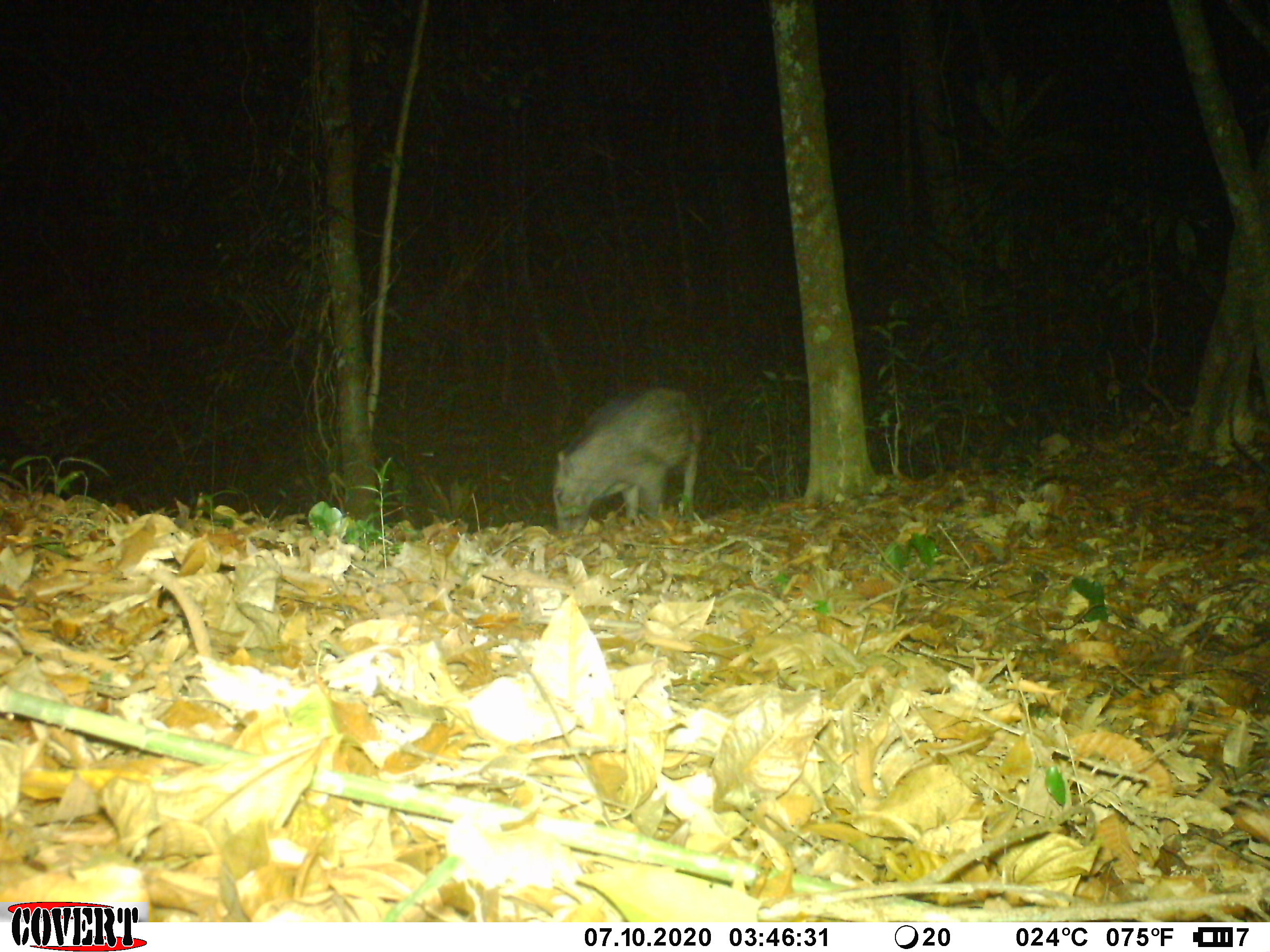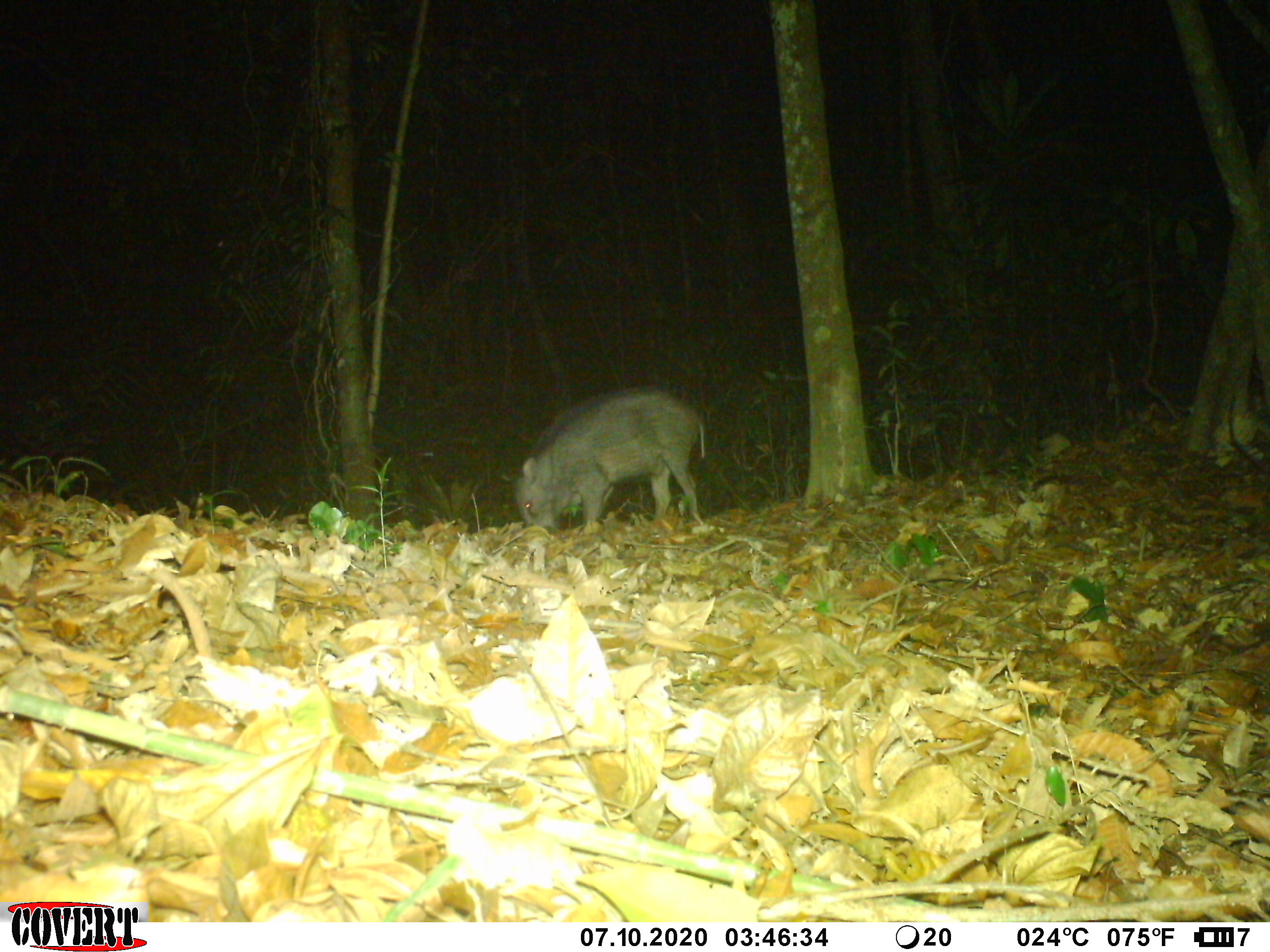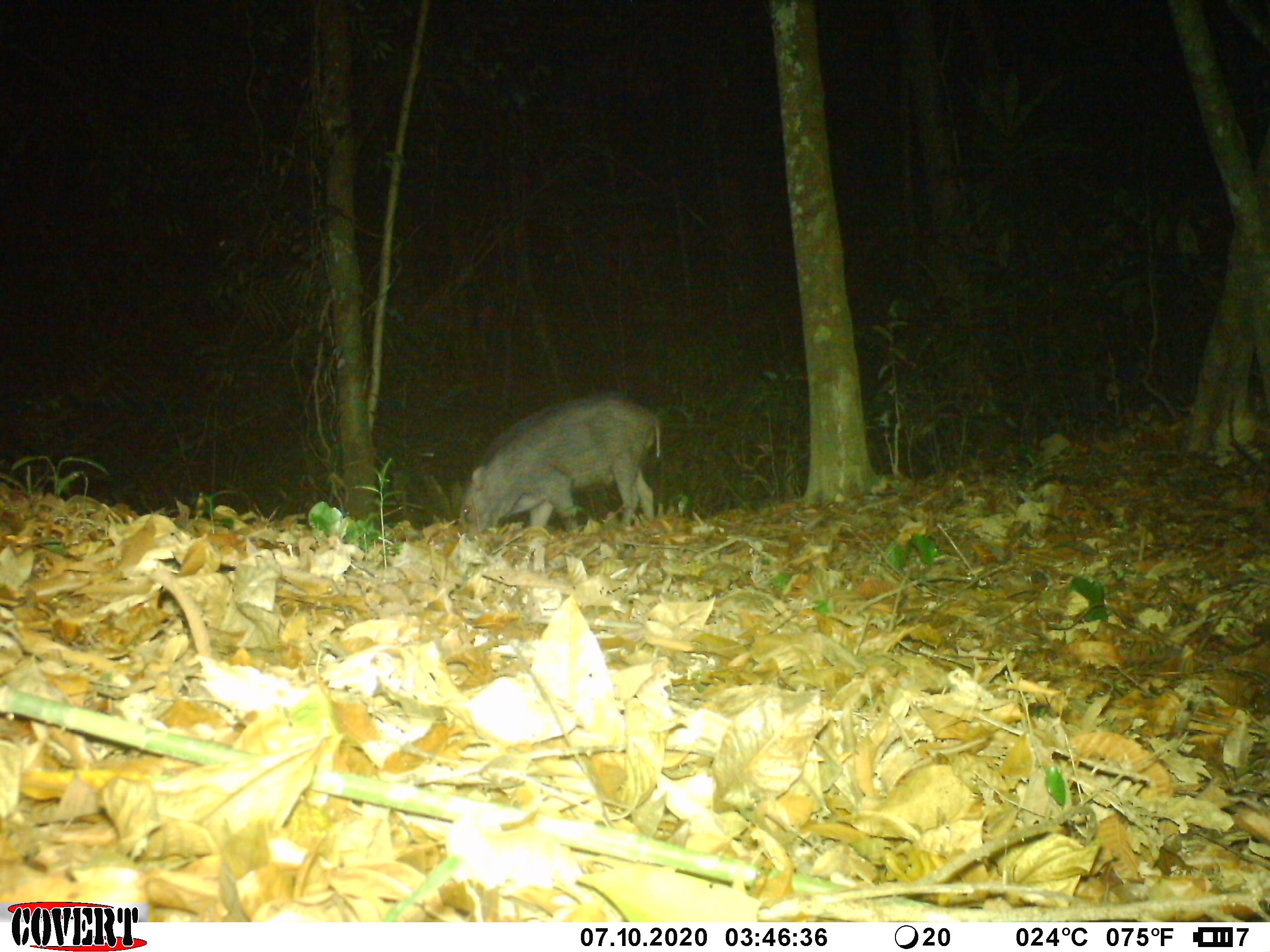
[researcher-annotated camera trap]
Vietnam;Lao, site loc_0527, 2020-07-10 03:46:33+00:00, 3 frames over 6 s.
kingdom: Animalia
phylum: Chordata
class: Mammalia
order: Artiodactyla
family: Suidae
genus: Sus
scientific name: Sus scrofa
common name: eurasian wild pig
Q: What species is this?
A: Eurasian wild pig (Sus scrofa).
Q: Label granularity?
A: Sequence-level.